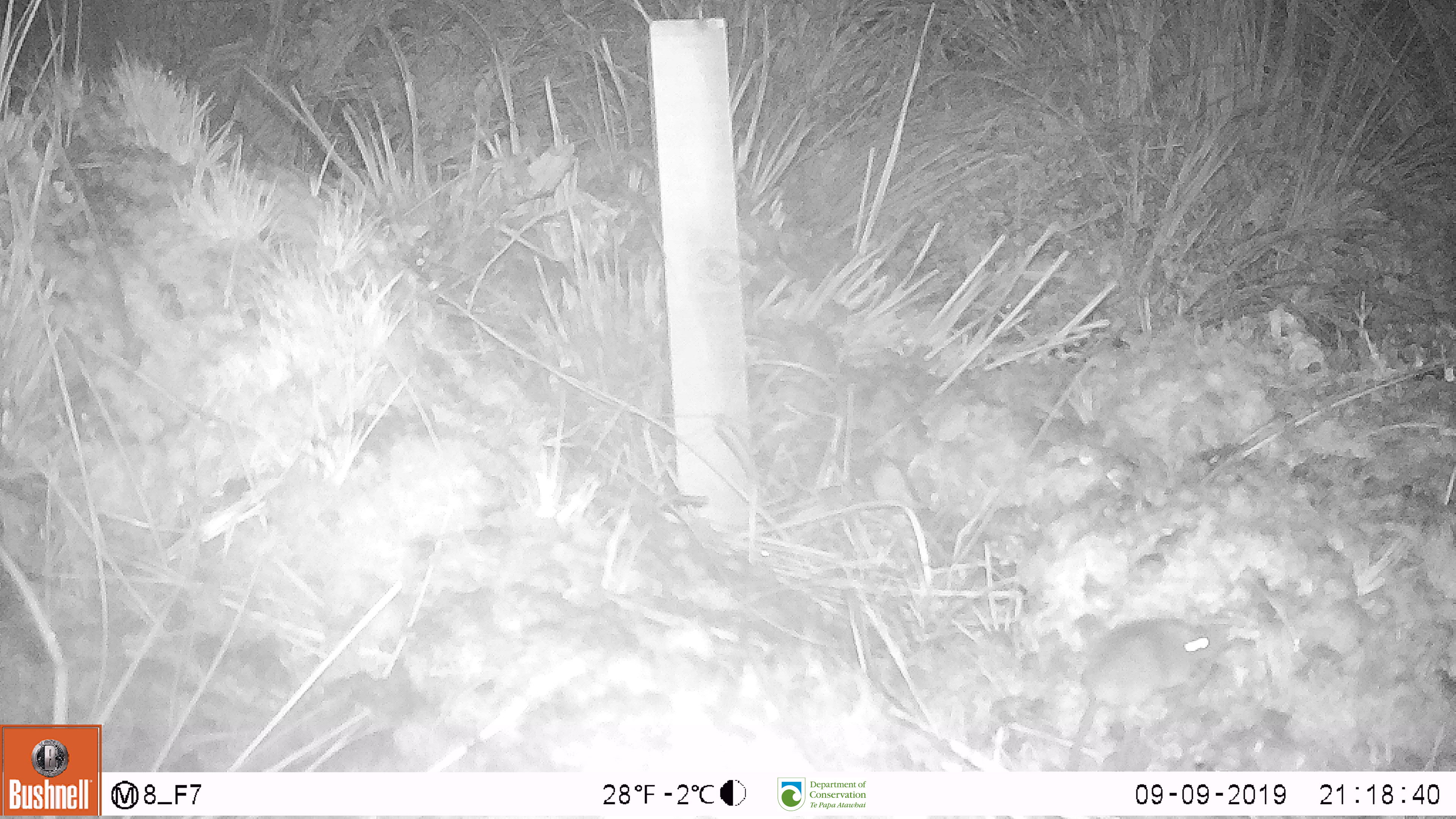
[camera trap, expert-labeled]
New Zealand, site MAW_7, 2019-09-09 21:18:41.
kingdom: Animalia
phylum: Chordata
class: Mammalia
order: Rodentia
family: Muridae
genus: Mus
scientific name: Mus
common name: mouse